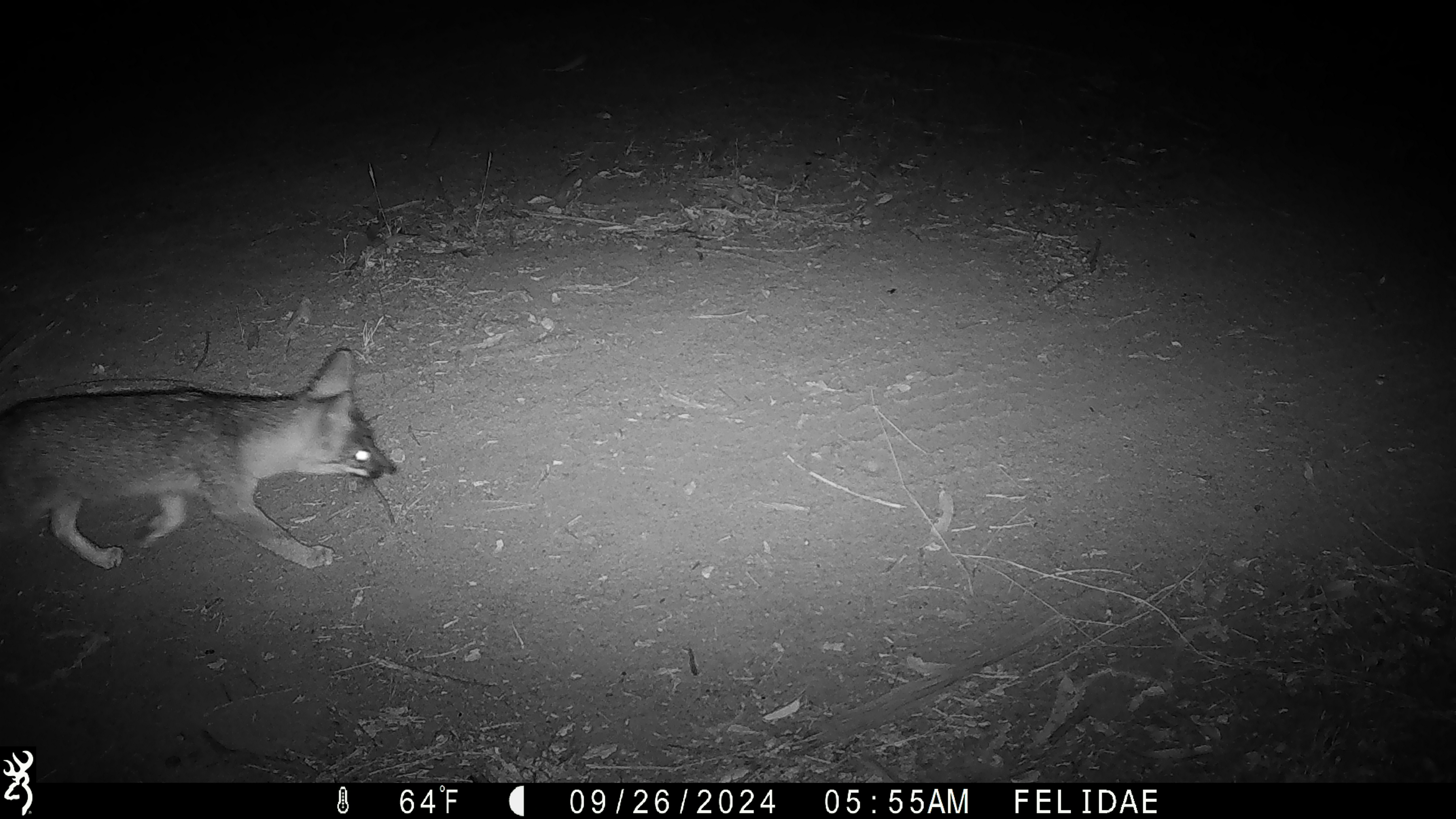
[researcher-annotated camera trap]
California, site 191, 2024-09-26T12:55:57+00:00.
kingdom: Animalia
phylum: Chordata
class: Mammalia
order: Carnivora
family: Canidae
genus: Urocyon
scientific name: Urocyon cinereoargenteus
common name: gray fox